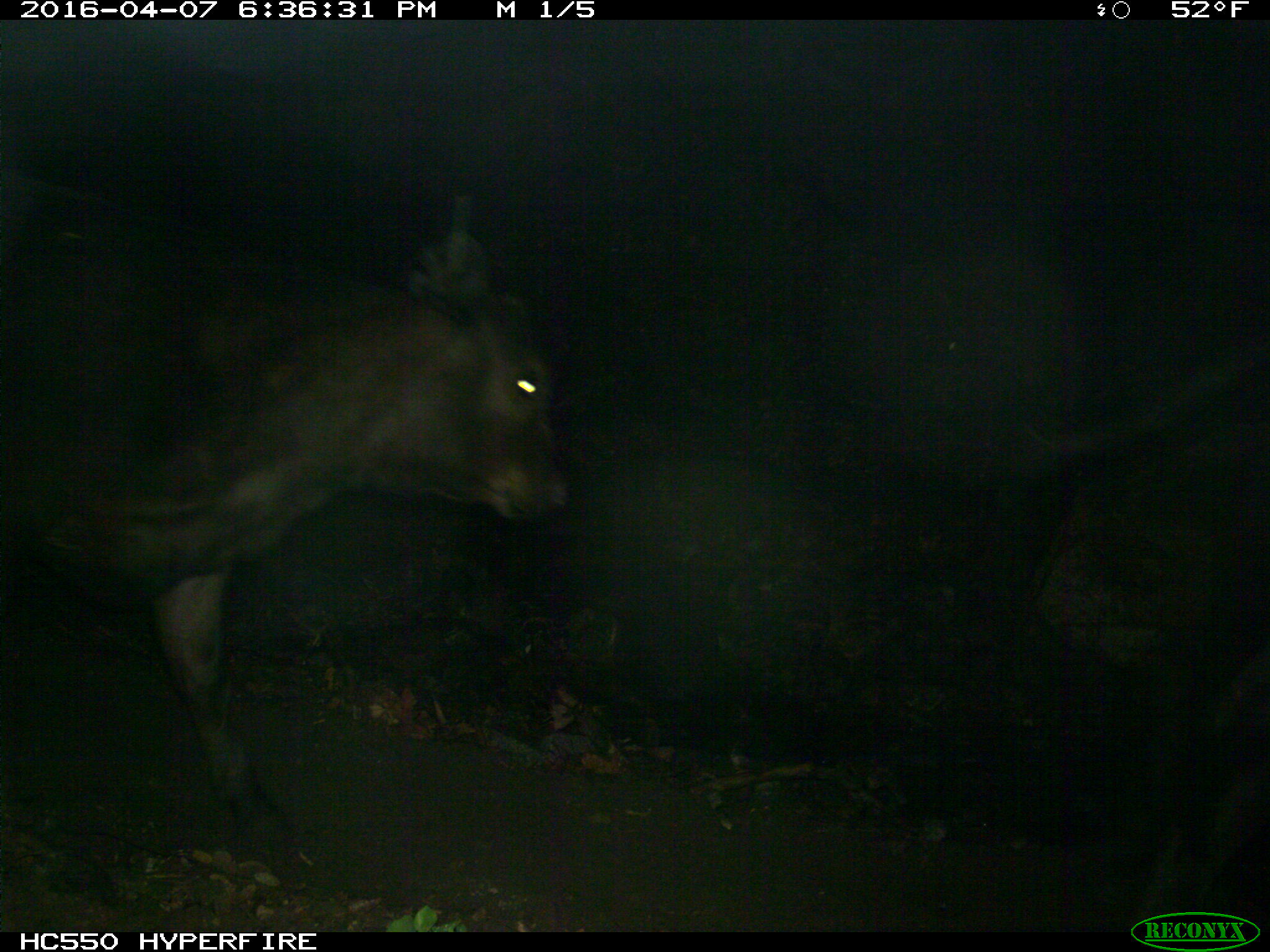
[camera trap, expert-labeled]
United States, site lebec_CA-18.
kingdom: Animalia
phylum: Chordata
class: Mammalia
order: Artiodactyla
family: Bovidae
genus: Bos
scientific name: Bos taurus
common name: domestic cow